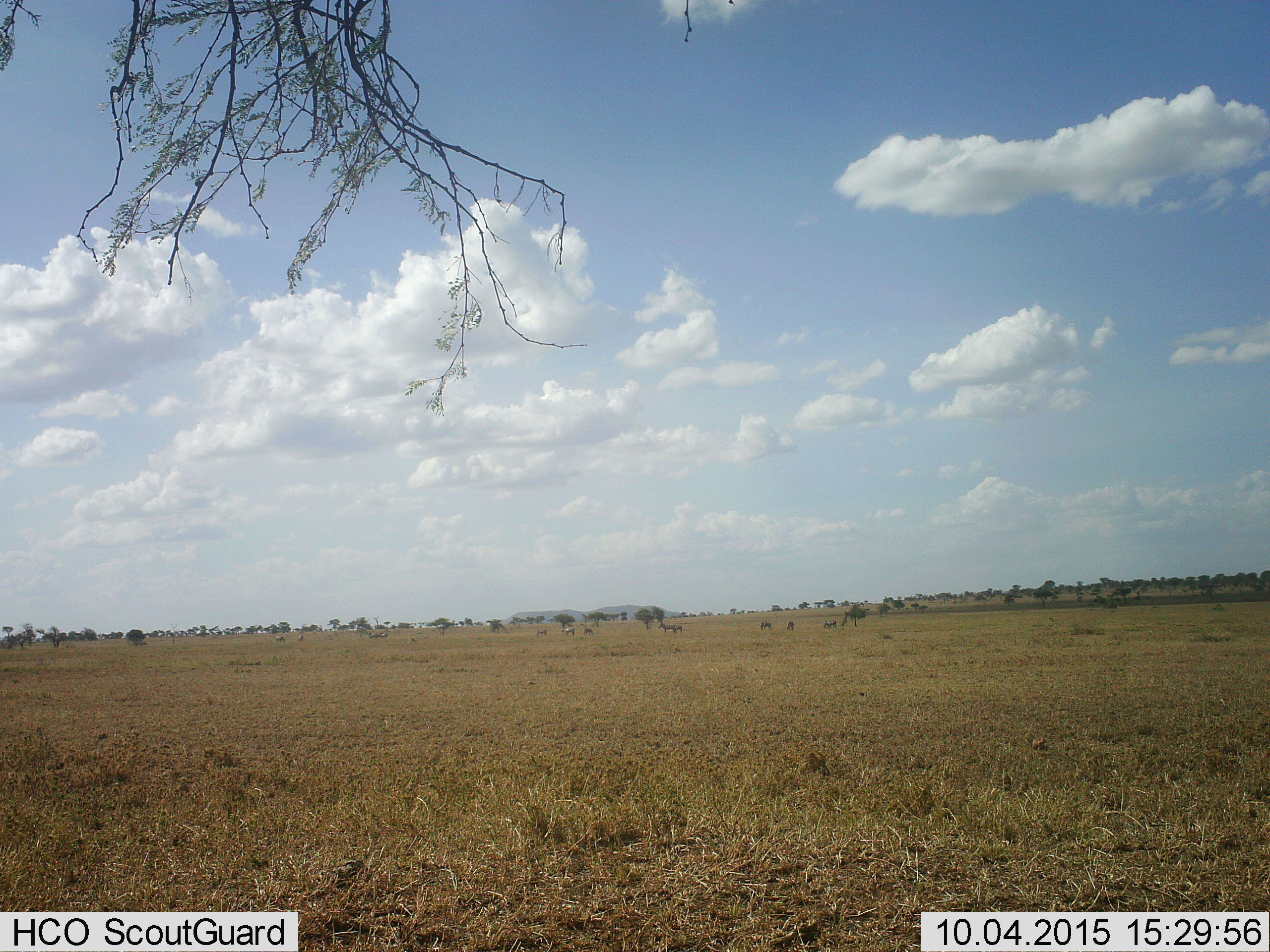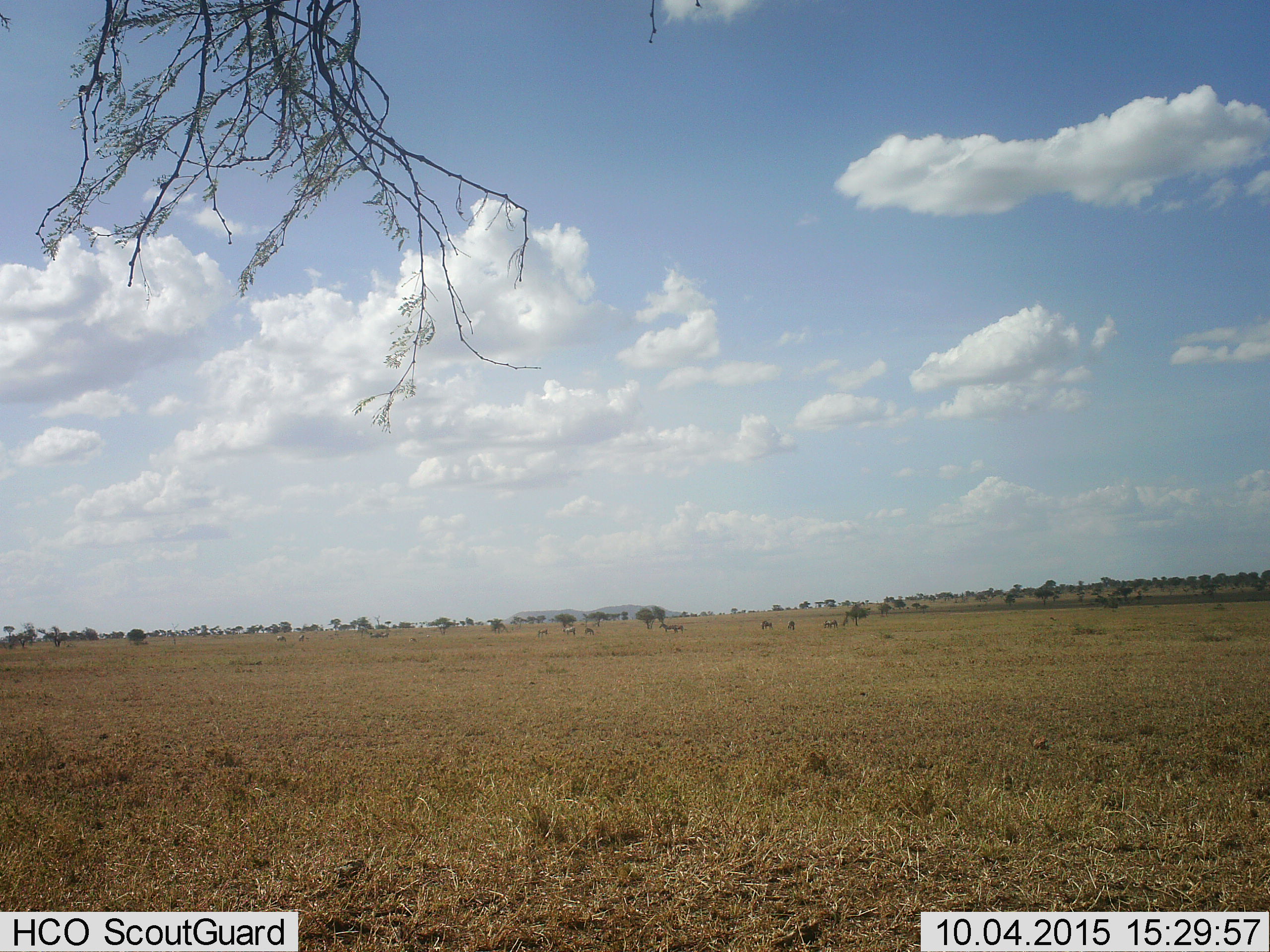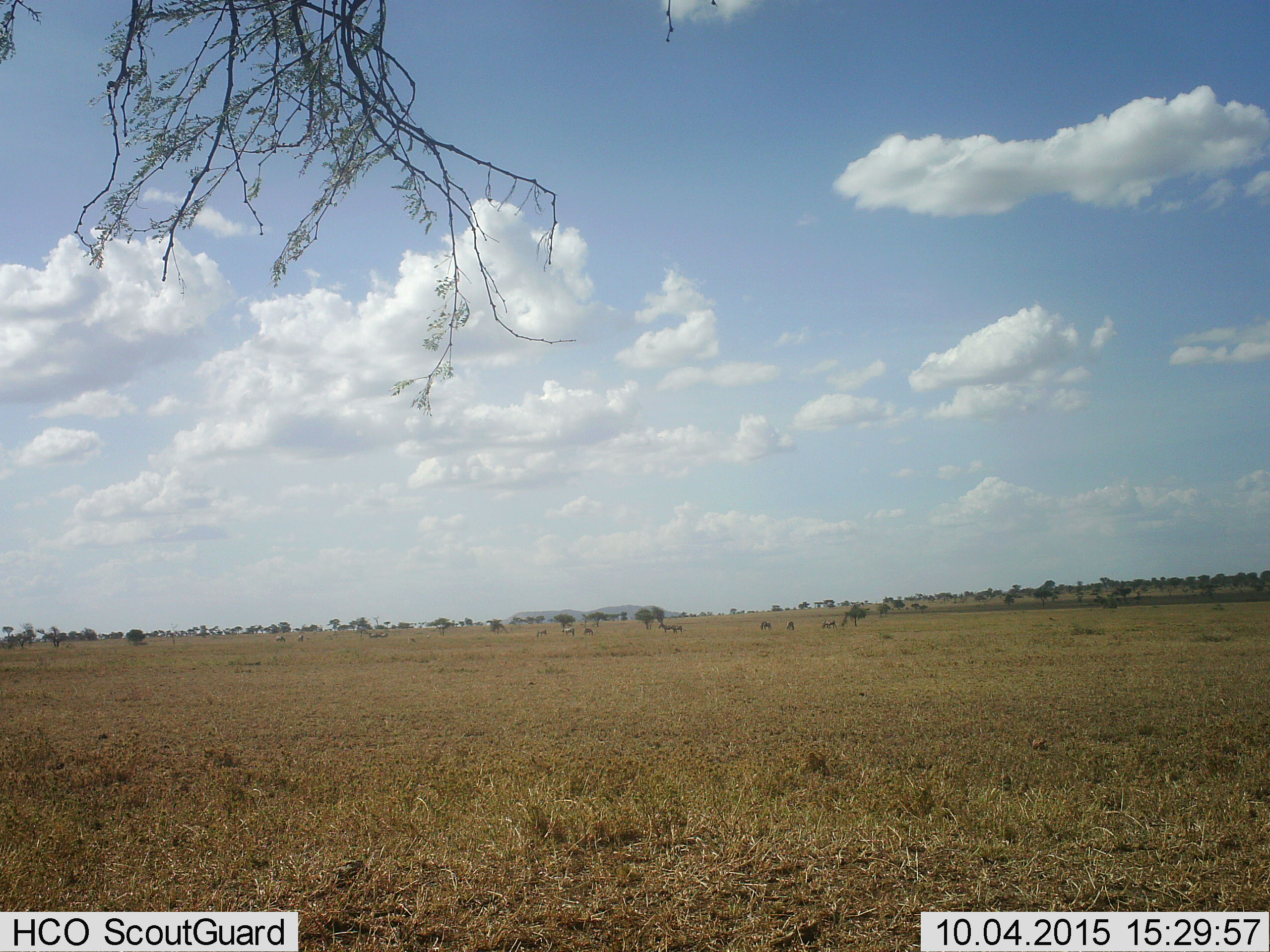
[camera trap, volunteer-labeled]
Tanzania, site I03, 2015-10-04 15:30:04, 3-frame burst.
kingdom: Animalia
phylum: Chordata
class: Mammalia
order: Perissodactyla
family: Equidae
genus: Equus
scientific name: Equus quagga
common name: plains zebra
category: zebra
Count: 11-50.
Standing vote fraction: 100%.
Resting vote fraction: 33%.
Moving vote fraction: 67%.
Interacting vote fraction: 33%.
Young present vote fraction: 0%.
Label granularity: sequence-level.